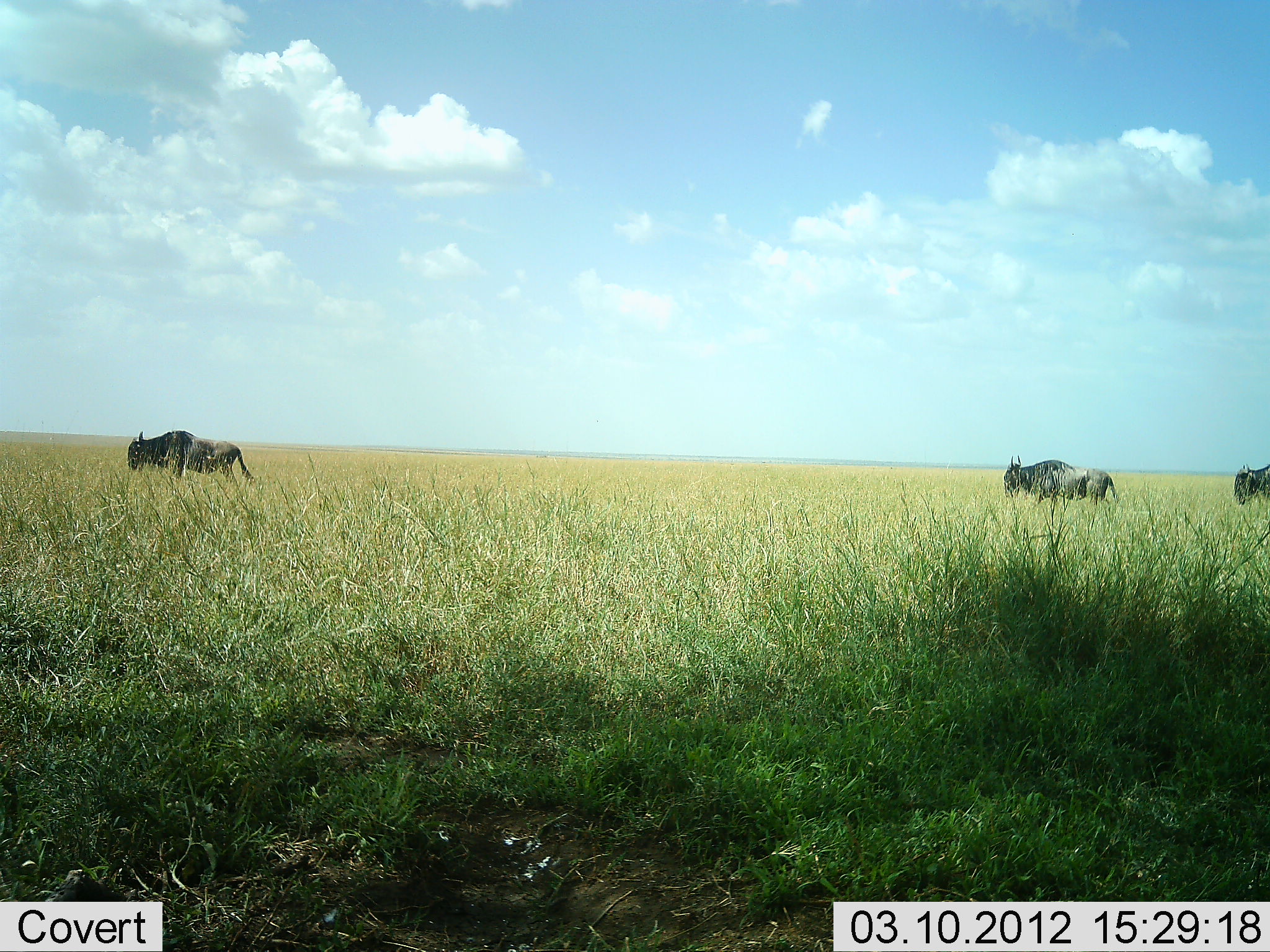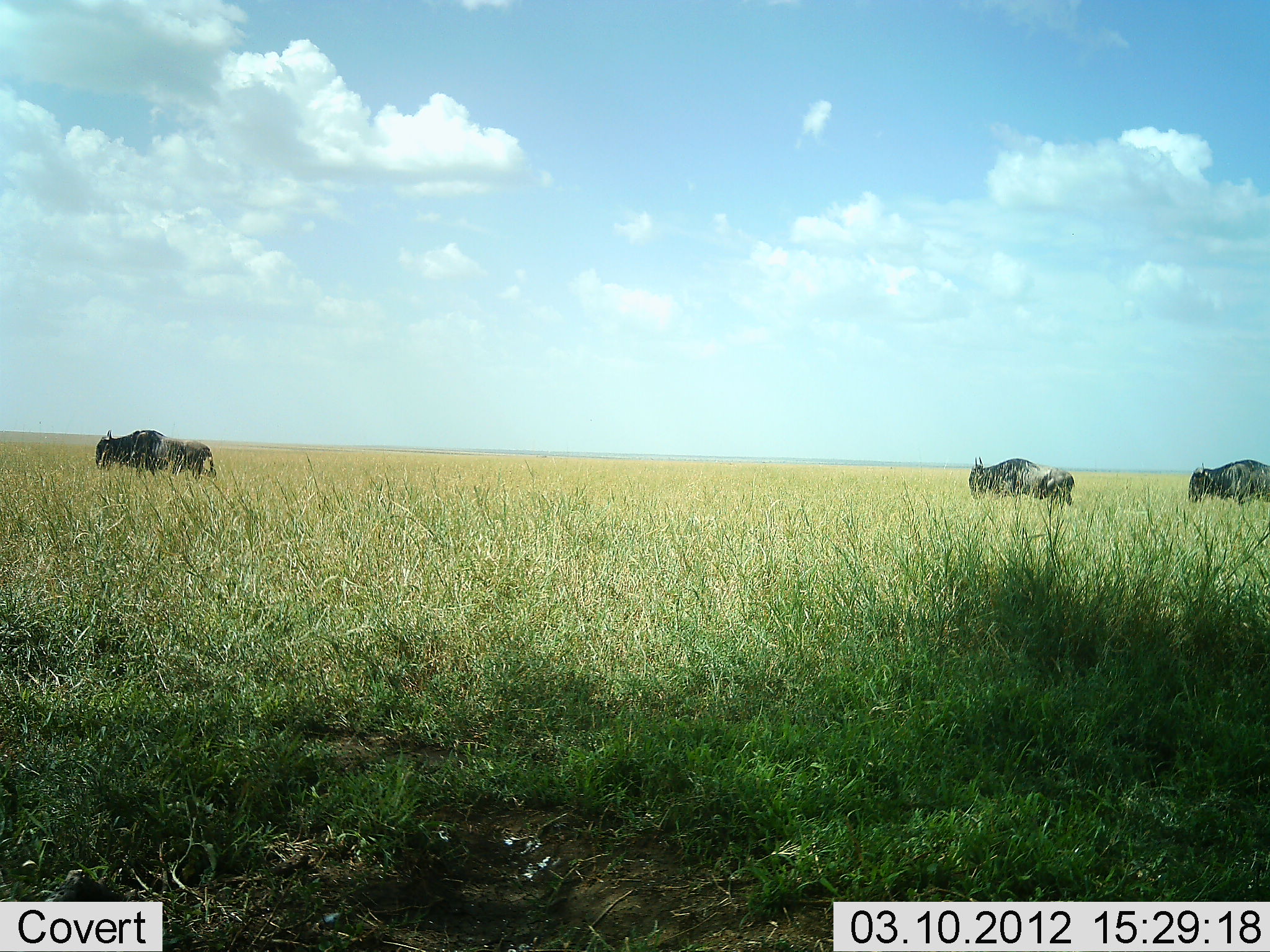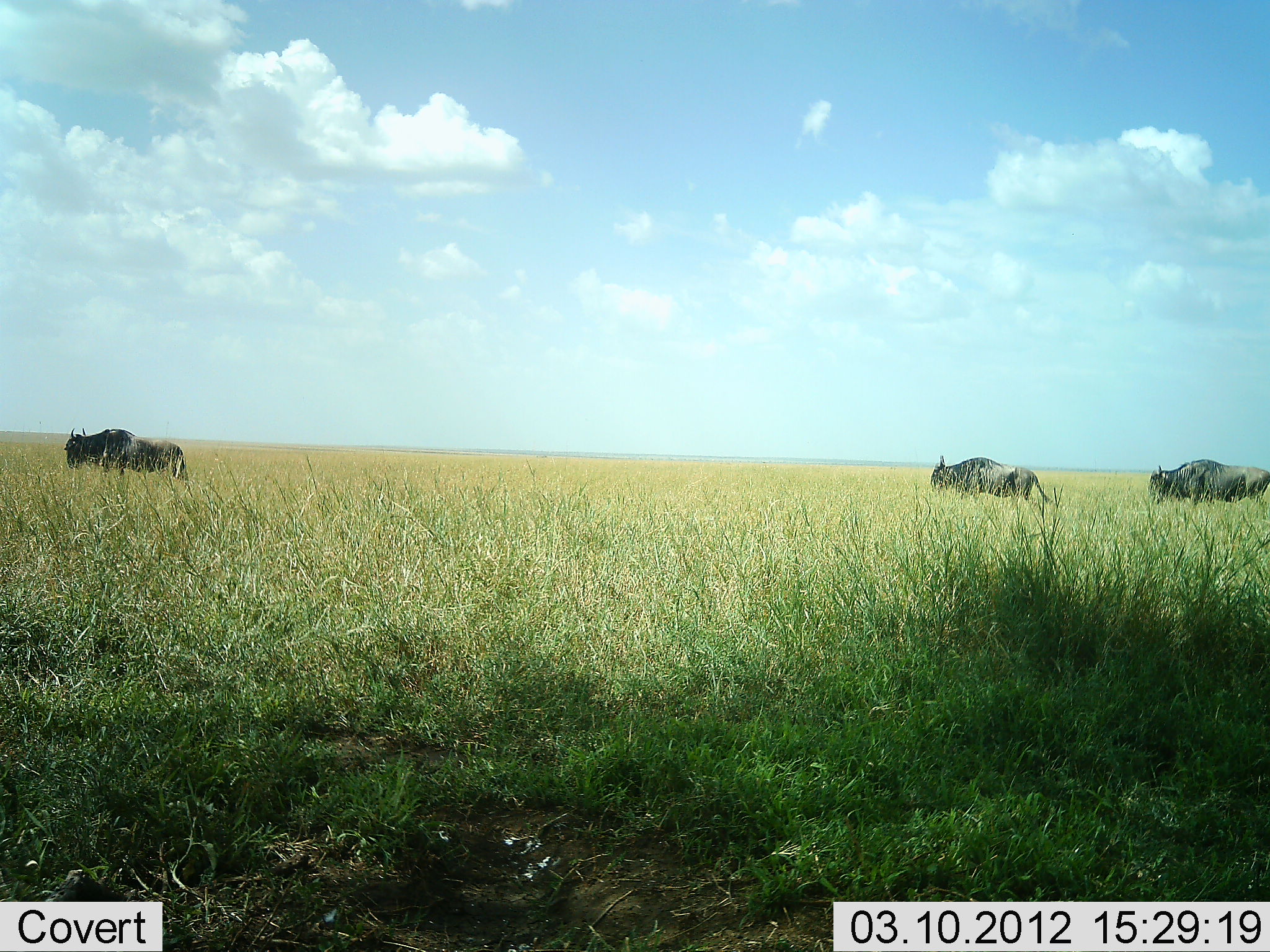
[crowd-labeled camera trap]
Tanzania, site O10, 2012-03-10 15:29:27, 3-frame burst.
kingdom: Animalia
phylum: Chordata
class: Mammalia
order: Artiodactyla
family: Bovidae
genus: Connochaetes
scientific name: Connochaetes taurinus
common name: blue wildebeest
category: wildebeest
Wildebeest (blue wildebeest) (Connochaetes taurinus), count 3. Behavior (volunteer vote fractions): standing 3%, resting 0%, moving 100%, interacting 0%. Young present (vote fraction): 0%. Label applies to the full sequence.